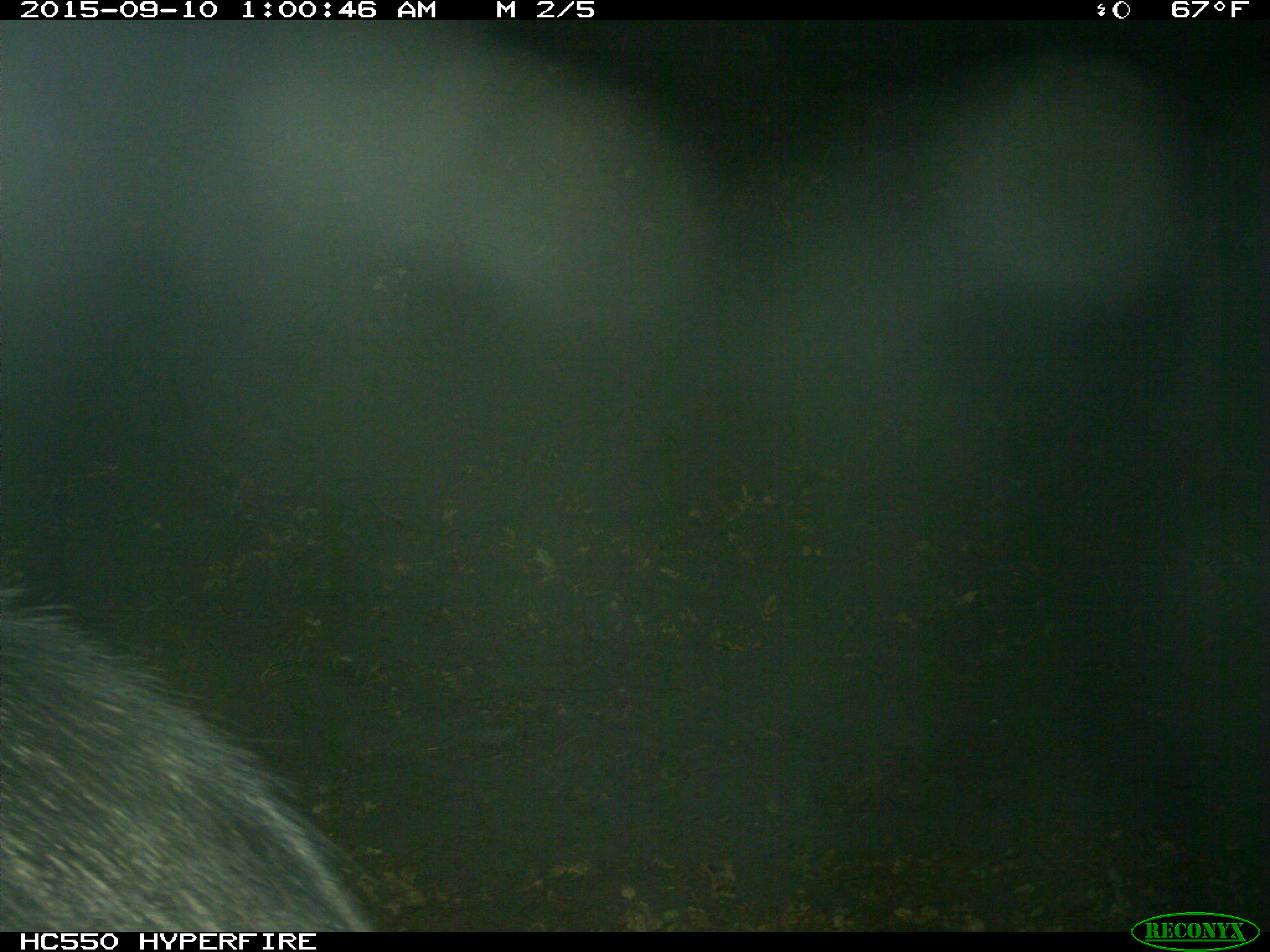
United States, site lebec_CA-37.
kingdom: Animalia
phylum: Chordata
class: Mammalia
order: Artiodactyla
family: Suidae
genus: Sus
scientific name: Sus scrofa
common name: wild boar